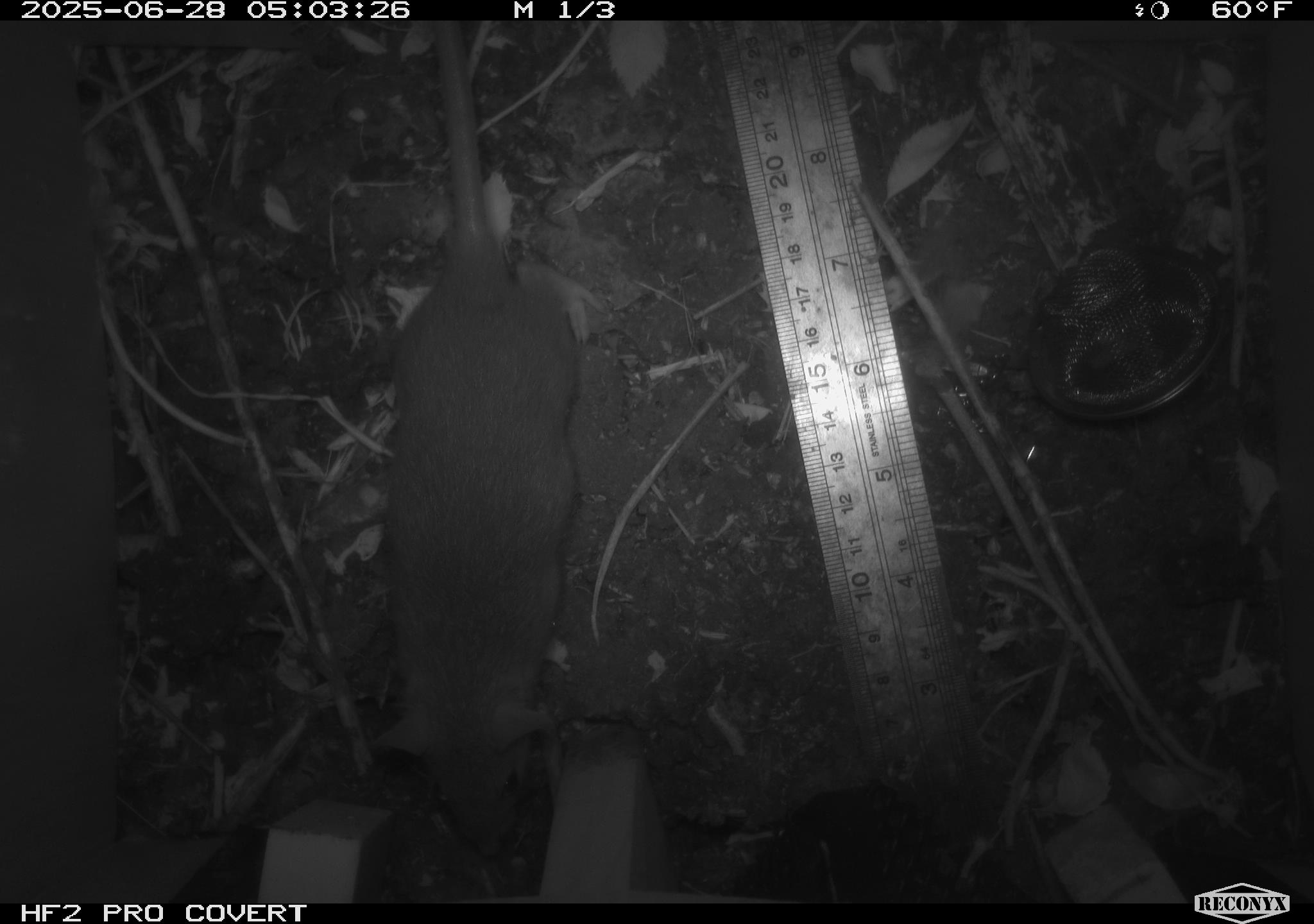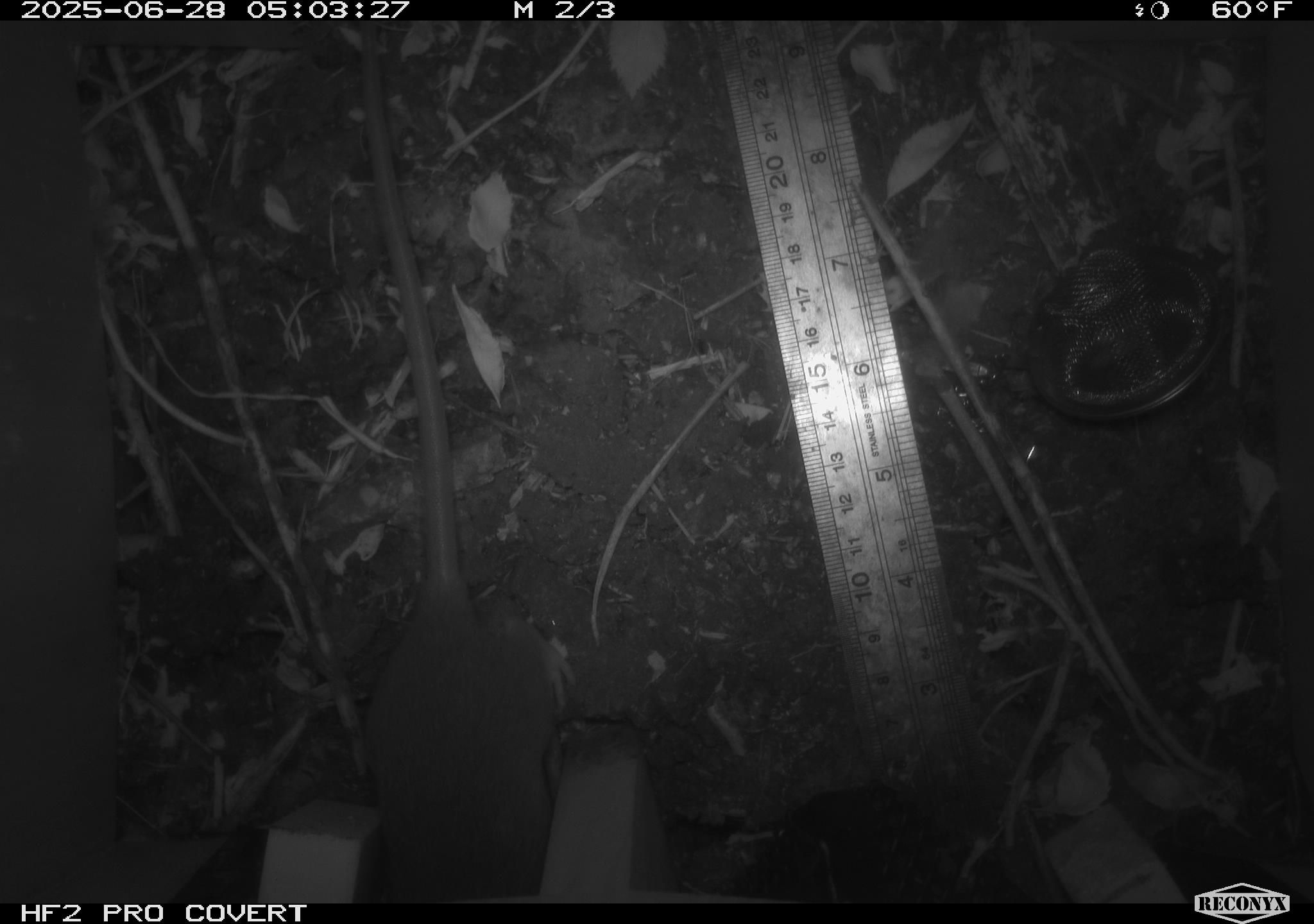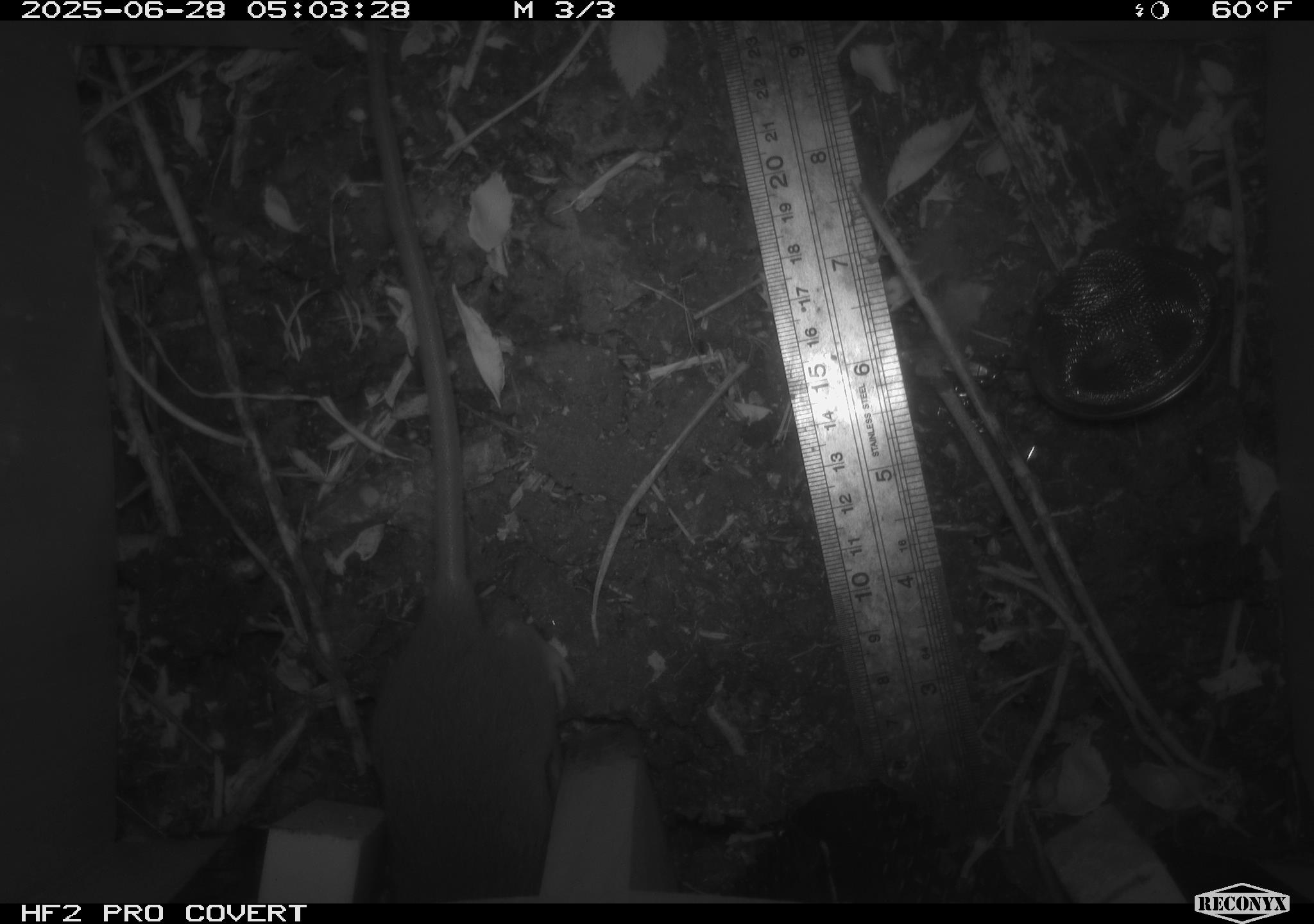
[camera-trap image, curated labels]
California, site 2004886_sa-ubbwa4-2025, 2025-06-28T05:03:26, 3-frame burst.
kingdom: Animalia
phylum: Chordata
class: Mammalia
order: Rodentia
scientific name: Rodentia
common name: rodent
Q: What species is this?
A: Rodent (Rodentia).